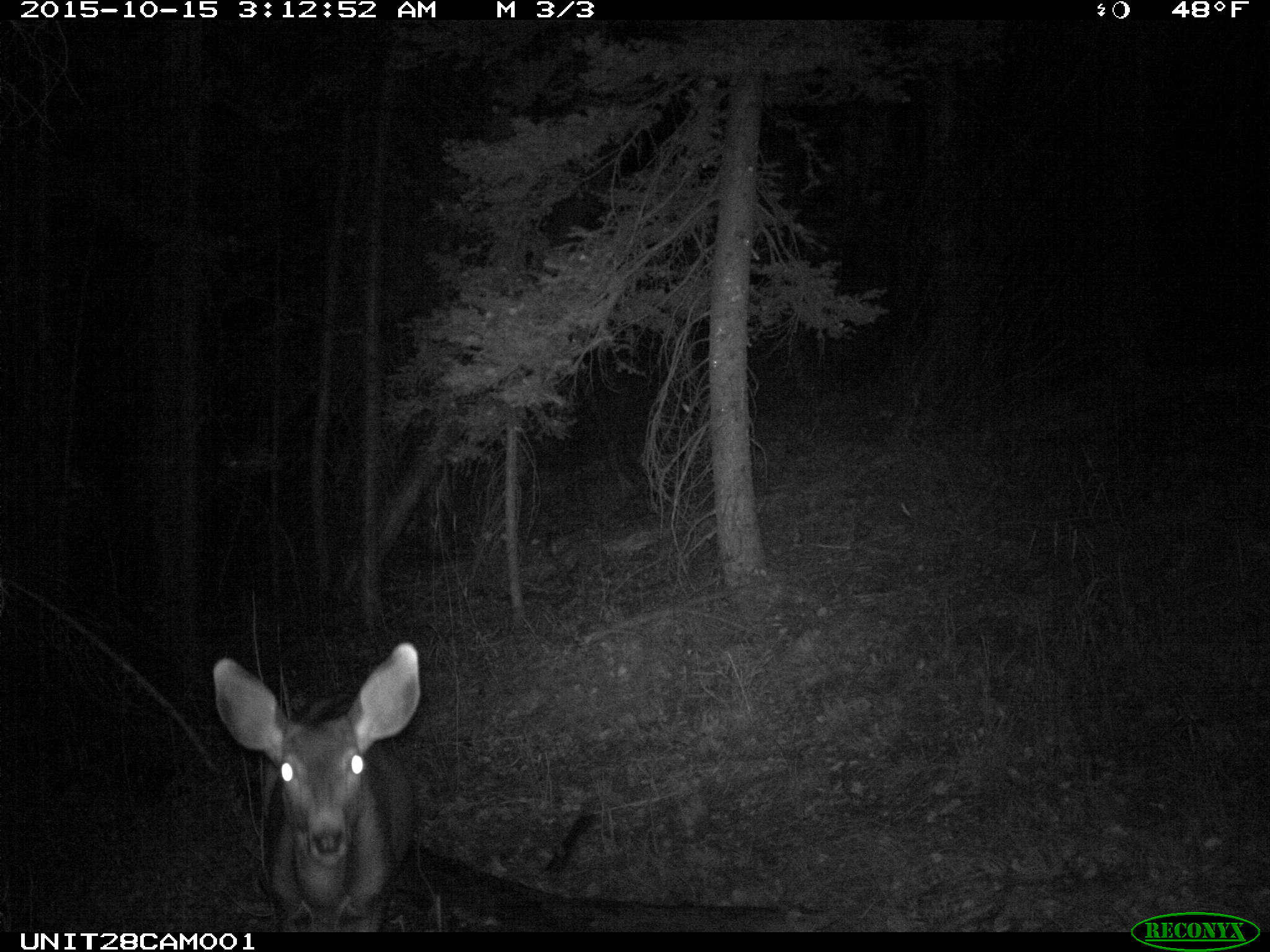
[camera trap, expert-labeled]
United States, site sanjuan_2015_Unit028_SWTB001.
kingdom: Animalia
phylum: Chordata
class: Mammalia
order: Artiodactyla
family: Cervidae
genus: Odocoileus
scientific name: Odocoileus hemionus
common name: mule deer